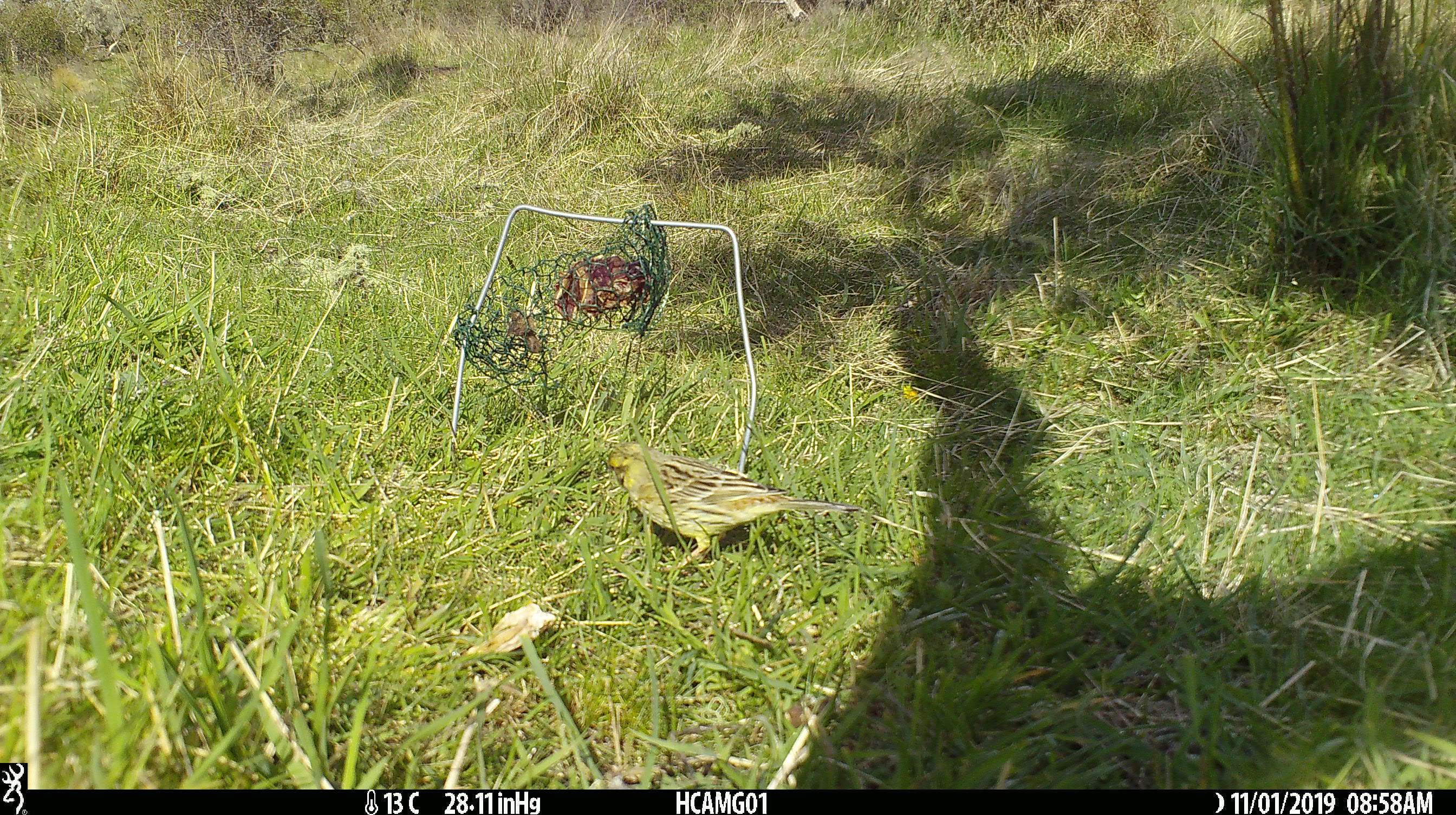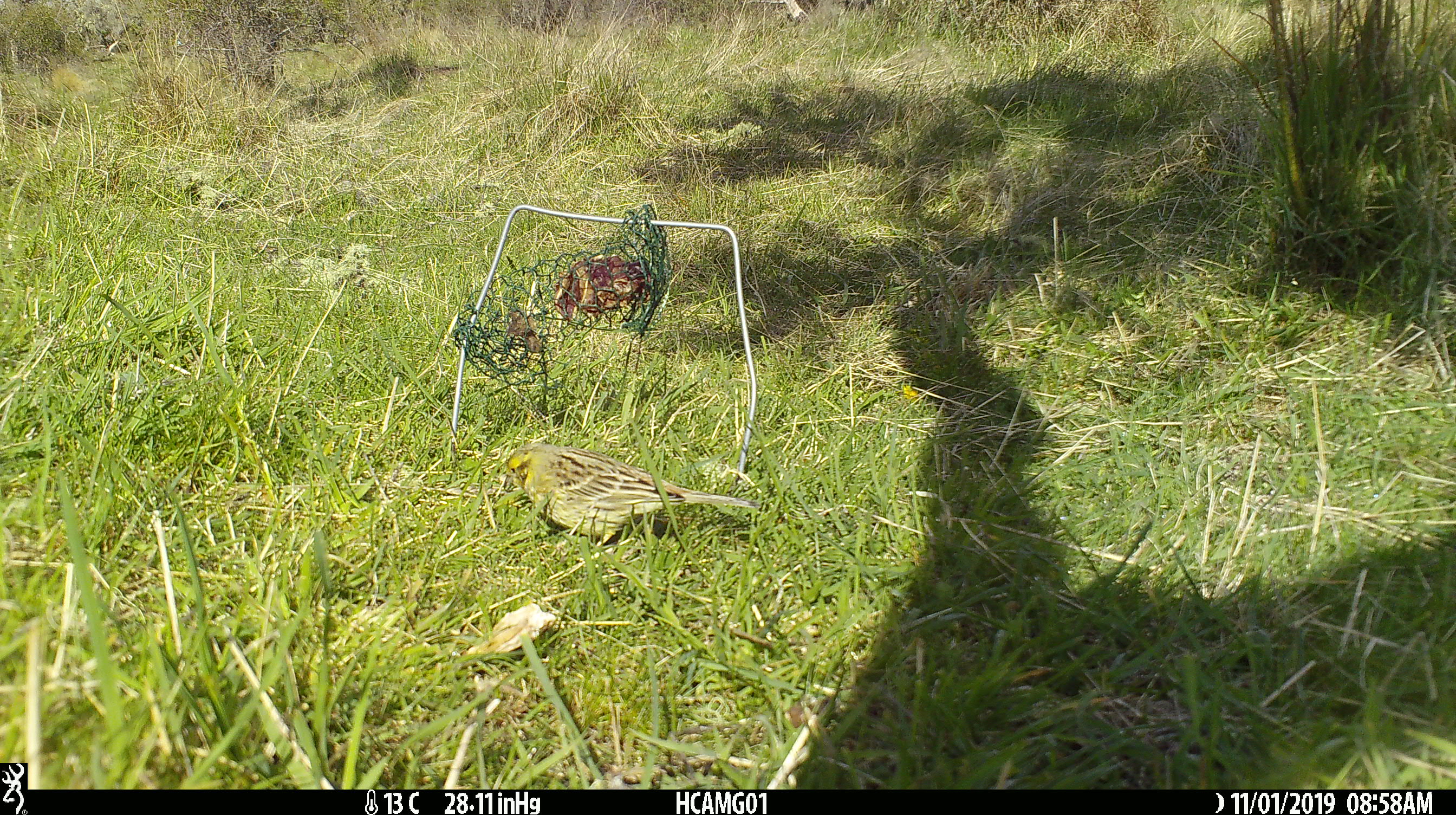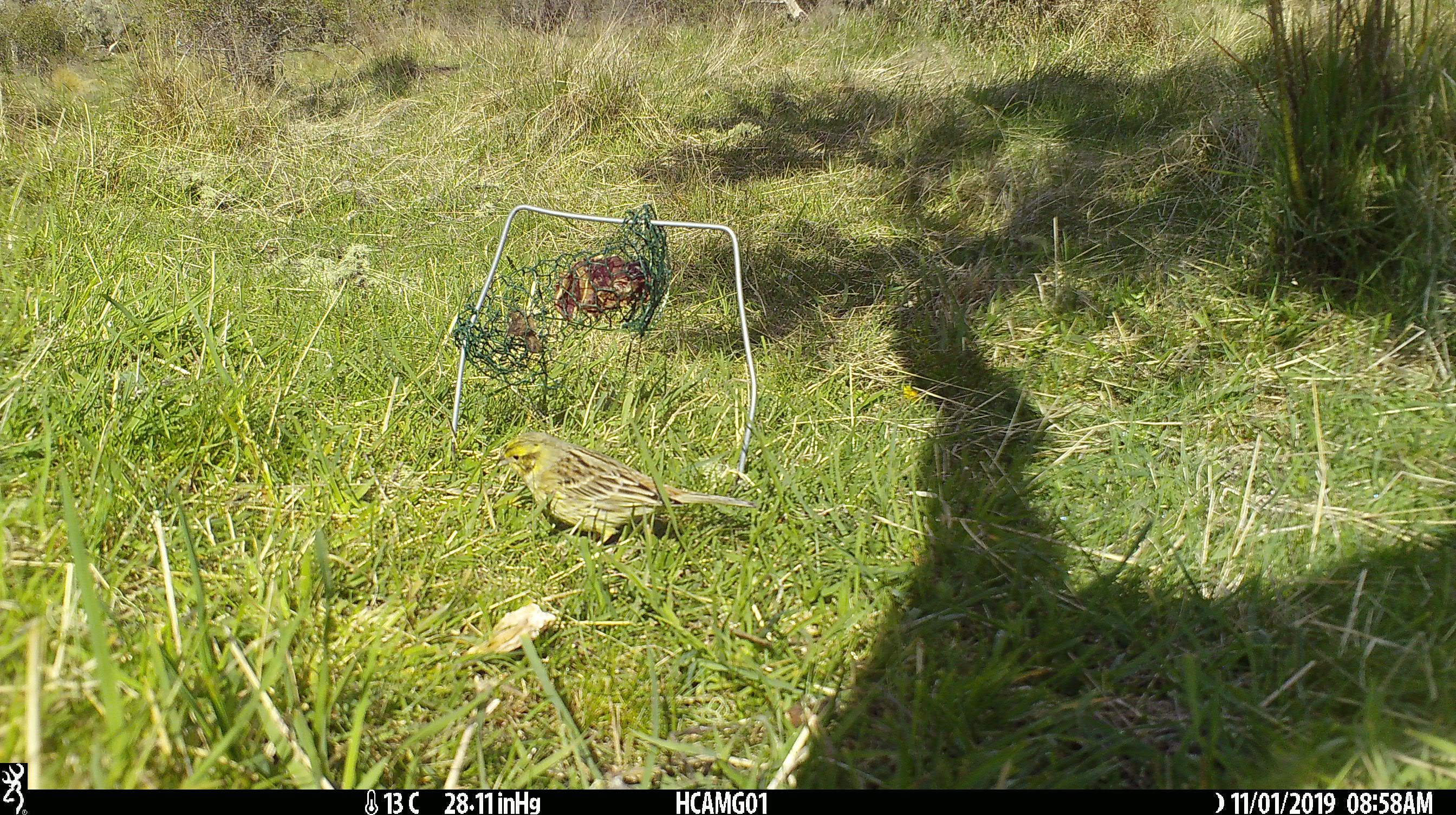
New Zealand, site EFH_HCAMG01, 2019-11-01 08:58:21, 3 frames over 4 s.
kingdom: Animalia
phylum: Chordata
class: Aves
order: Passeriformes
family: Emberizidae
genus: Emberiza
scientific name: Emberiza citrinella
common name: yellowhammer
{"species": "yellowhammer (Emberiza citrinella)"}